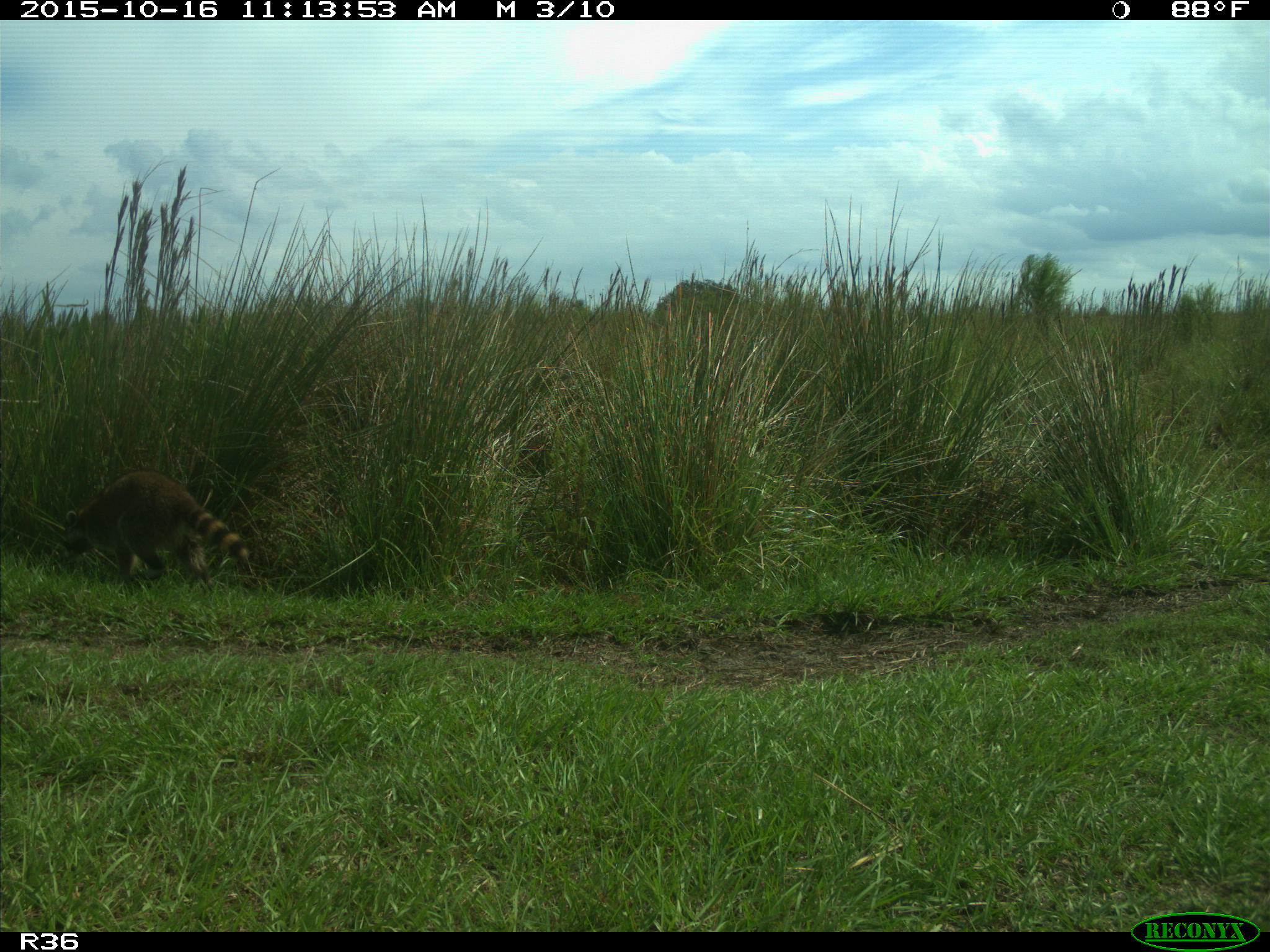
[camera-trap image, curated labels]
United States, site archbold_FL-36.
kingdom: Animalia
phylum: Chordata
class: Mammalia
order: Carnivora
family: Procyonidae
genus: Procyon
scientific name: Procyon lotor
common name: common raccoon